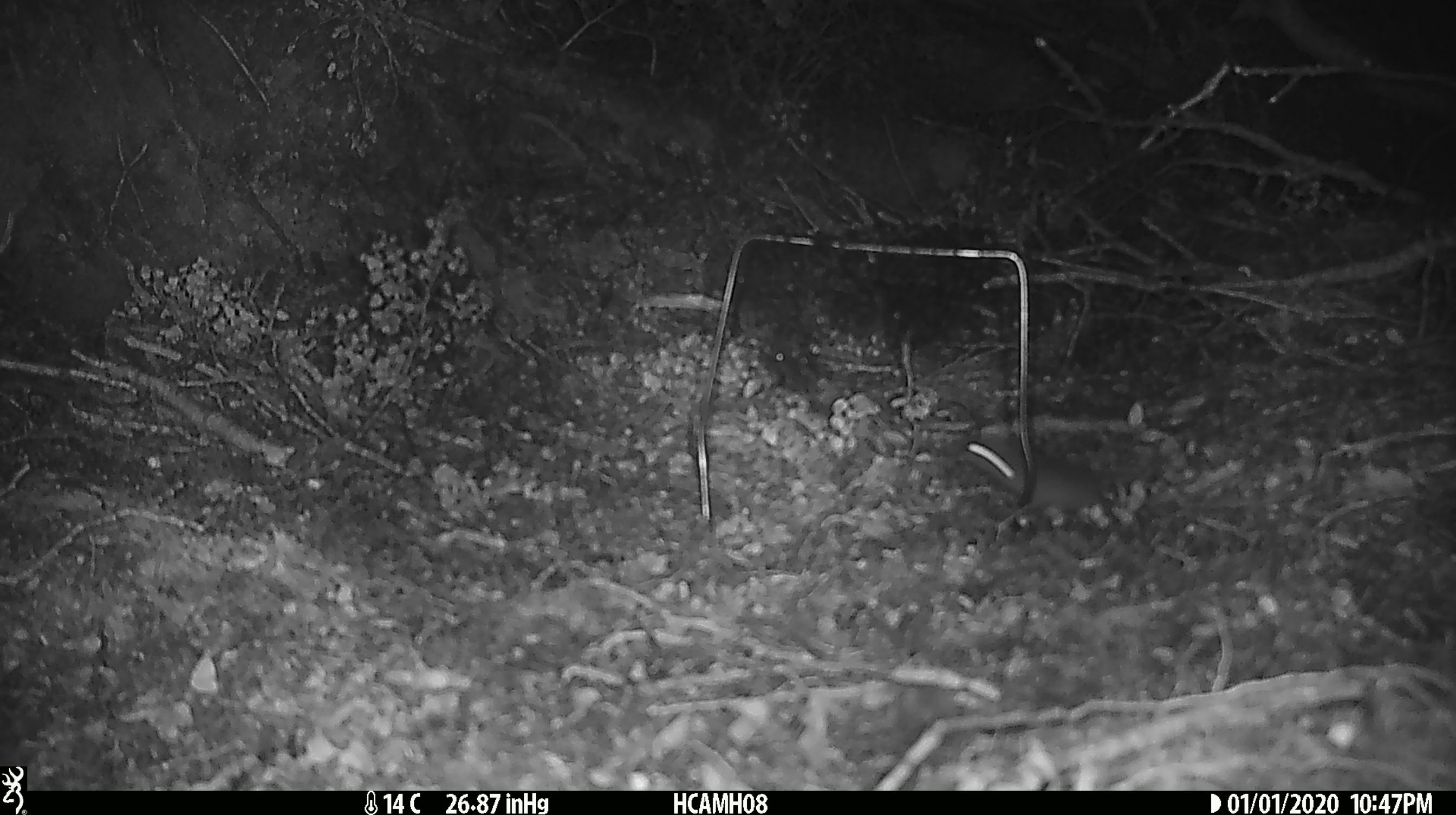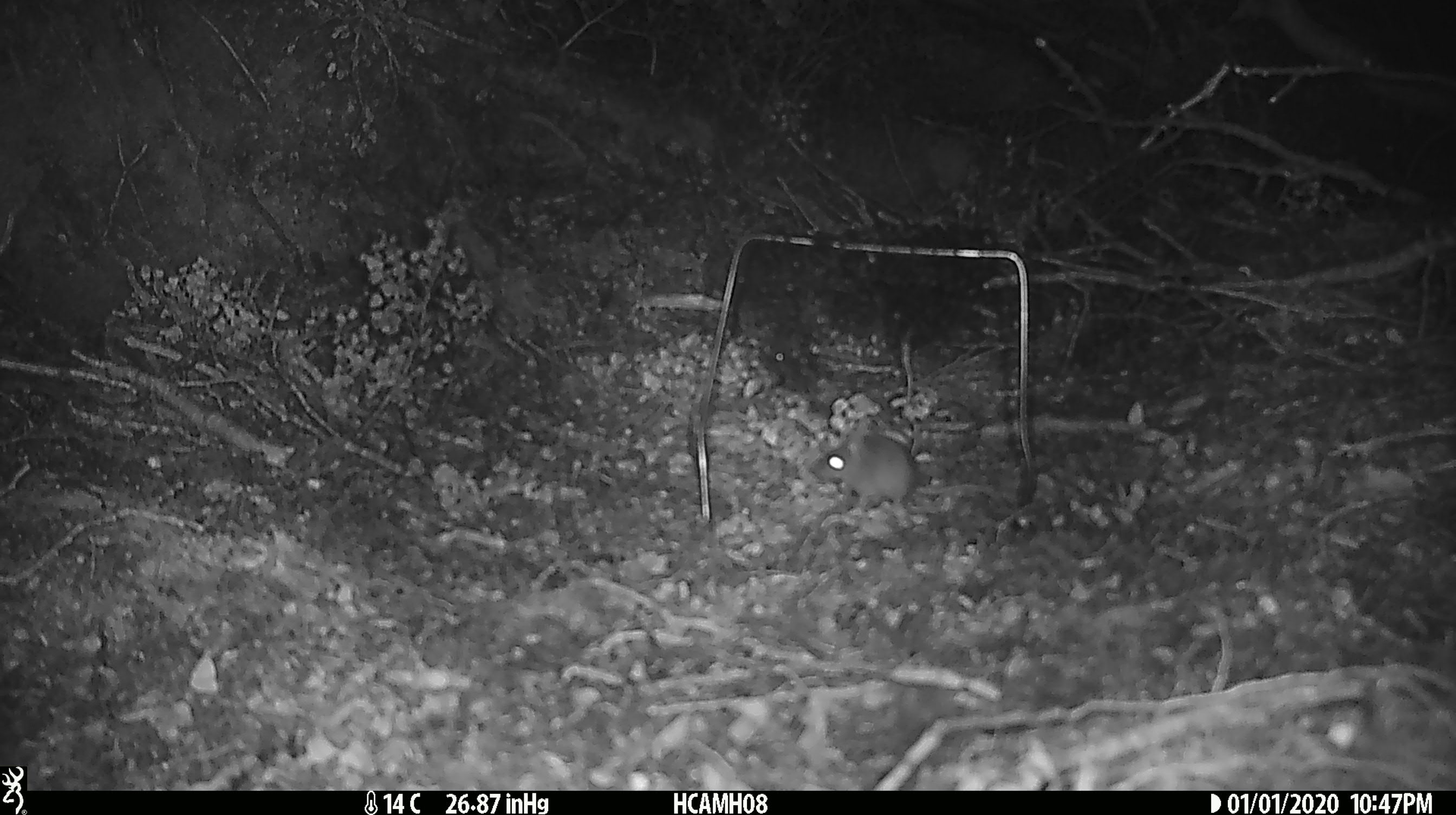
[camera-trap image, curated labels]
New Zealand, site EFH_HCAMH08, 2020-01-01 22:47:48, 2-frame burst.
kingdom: Animalia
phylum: Chordata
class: Mammalia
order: Rodentia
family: Muridae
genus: Mus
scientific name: Mus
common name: mouse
Mouse (Mus).